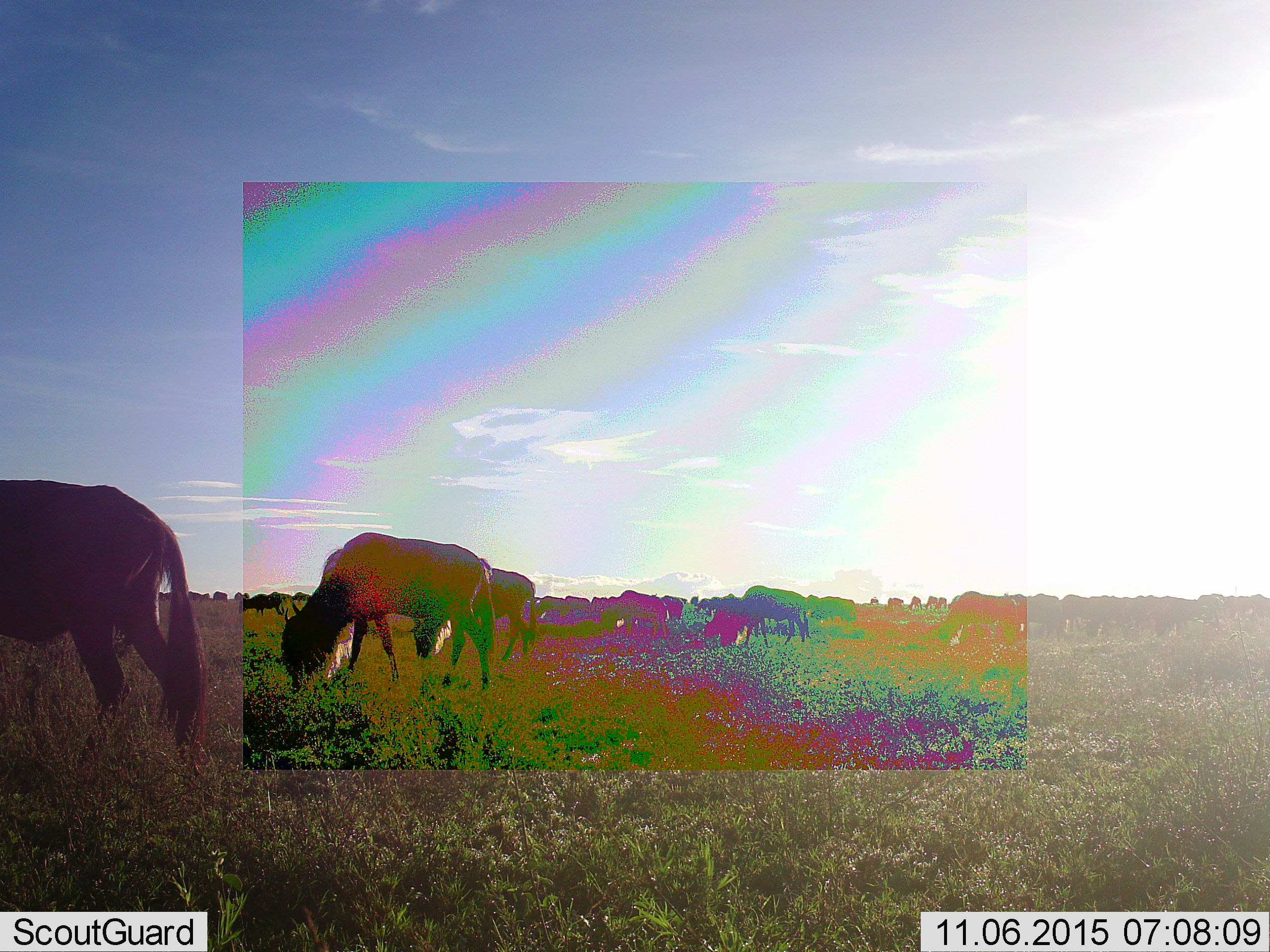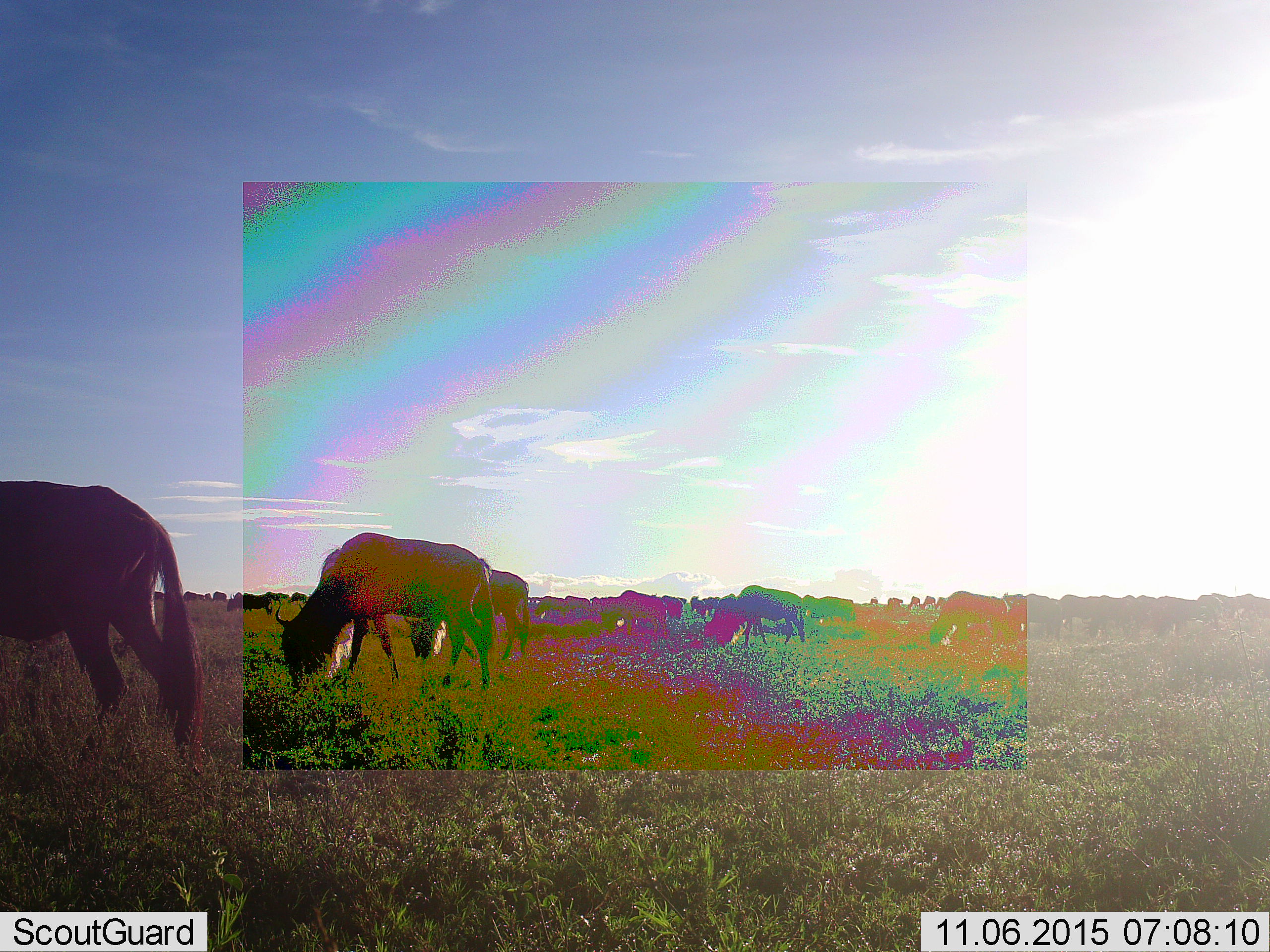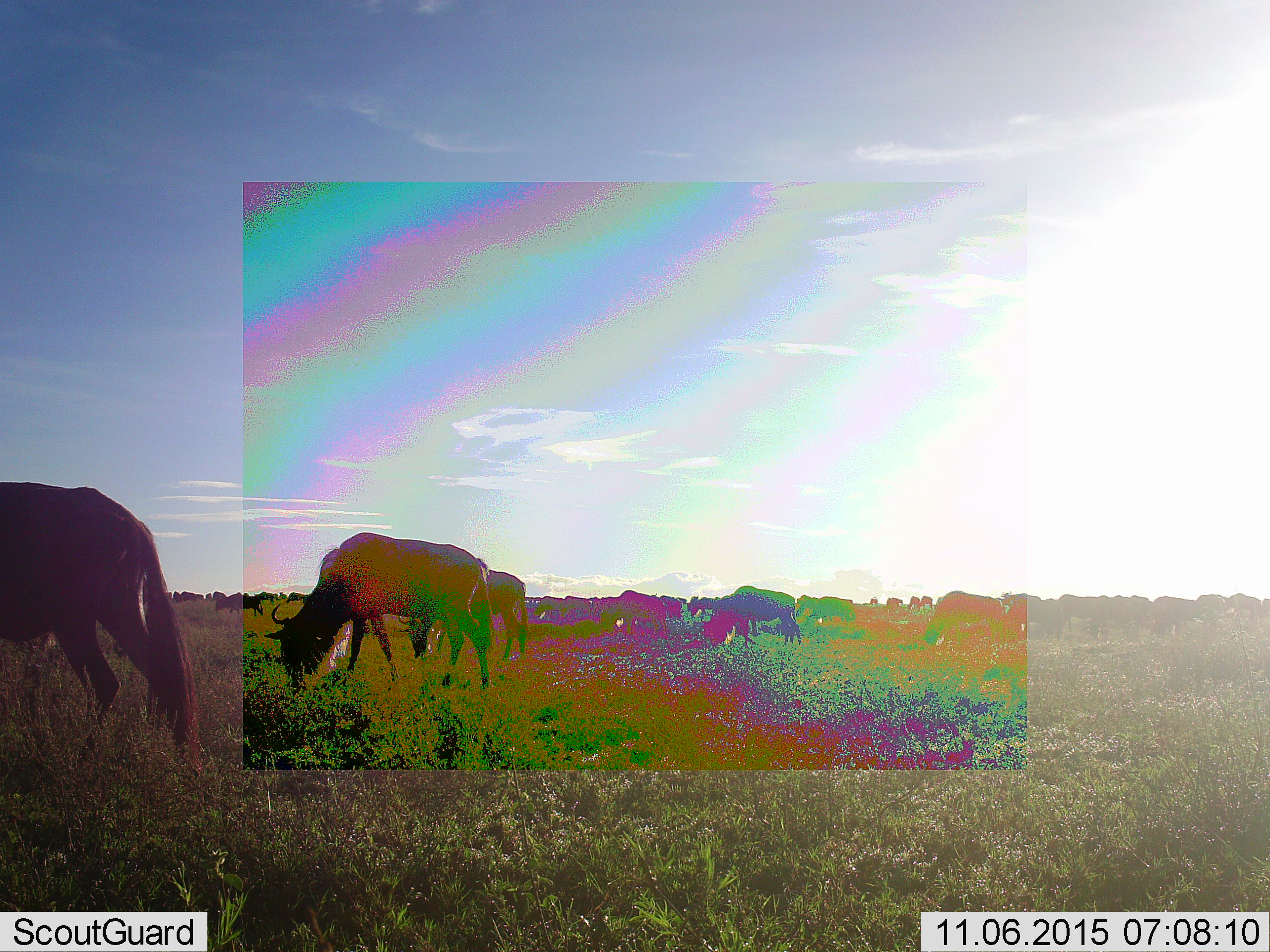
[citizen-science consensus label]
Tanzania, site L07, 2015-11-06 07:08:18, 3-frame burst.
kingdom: Animalia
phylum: Chordata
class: Mammalia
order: Artiodactyla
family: Bovidae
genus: Connochaetes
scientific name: Connochaetes taurinus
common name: blue wildebeest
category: wildebeest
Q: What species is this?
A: Wildebeest (blue wildebeest) (Connochaetes taurinus).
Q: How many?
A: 51+.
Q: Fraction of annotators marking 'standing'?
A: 25%.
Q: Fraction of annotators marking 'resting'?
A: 12%.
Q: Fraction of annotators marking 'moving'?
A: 62%.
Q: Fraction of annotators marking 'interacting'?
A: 0%.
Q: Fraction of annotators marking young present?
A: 0%.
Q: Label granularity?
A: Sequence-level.